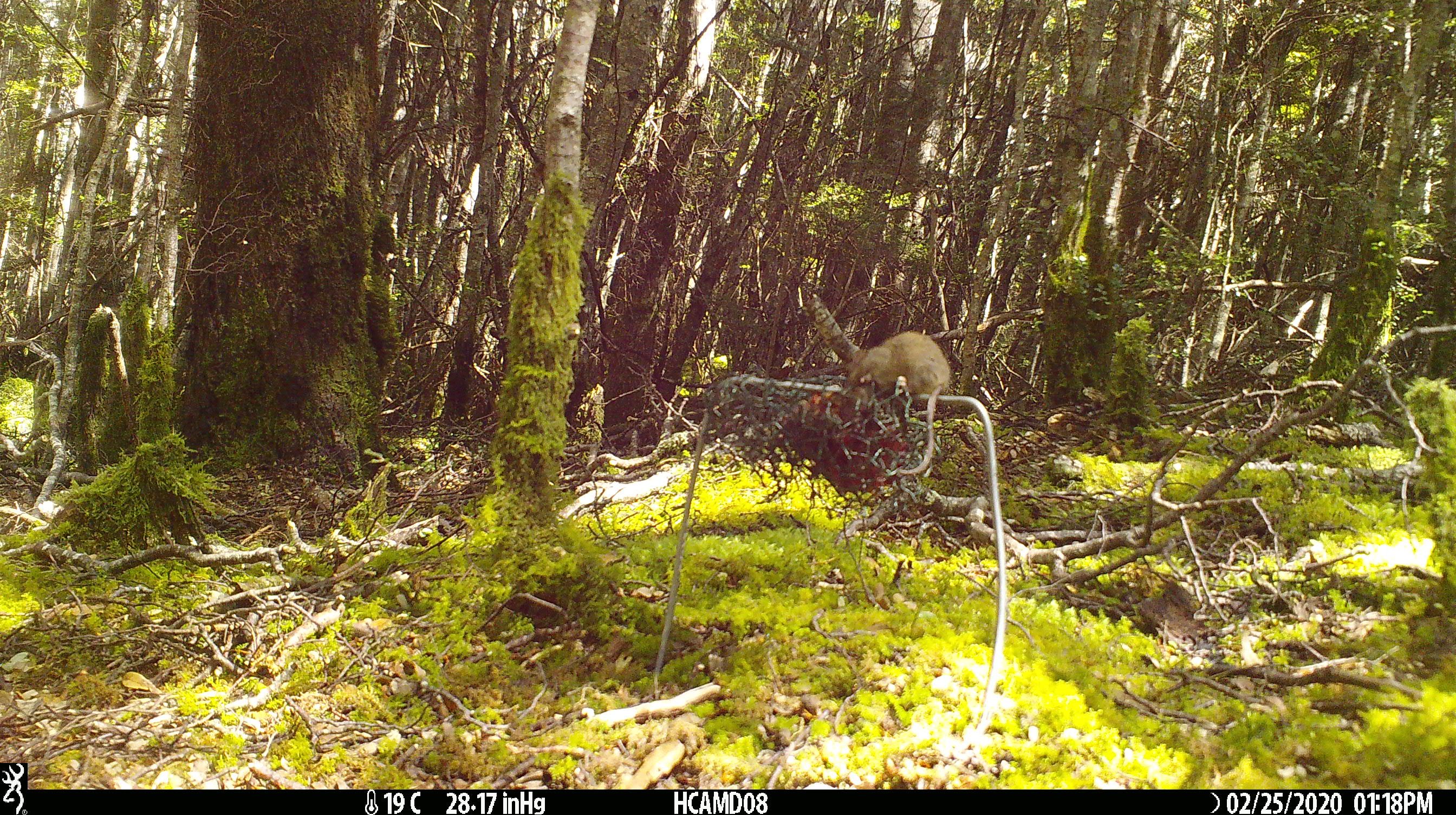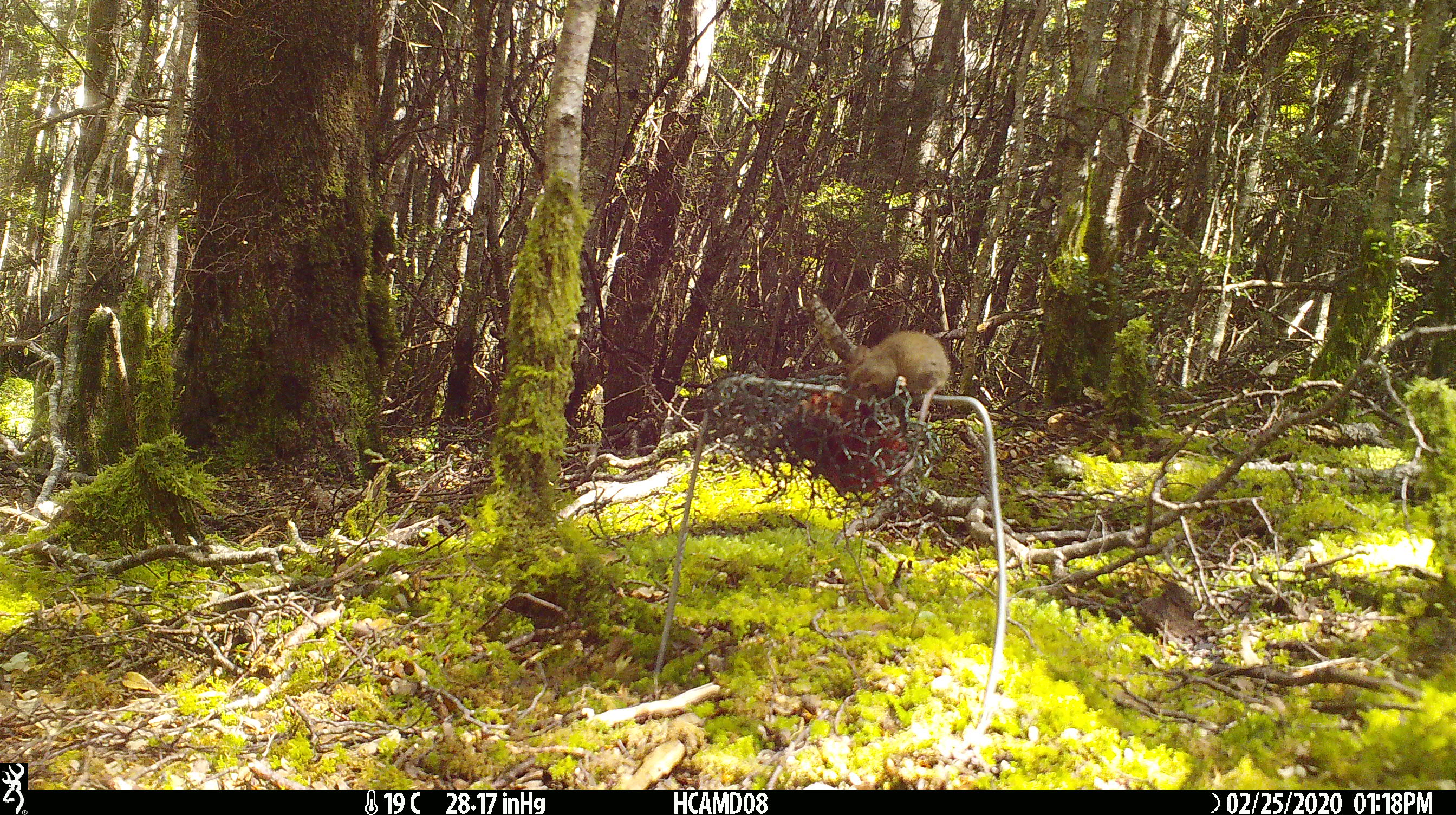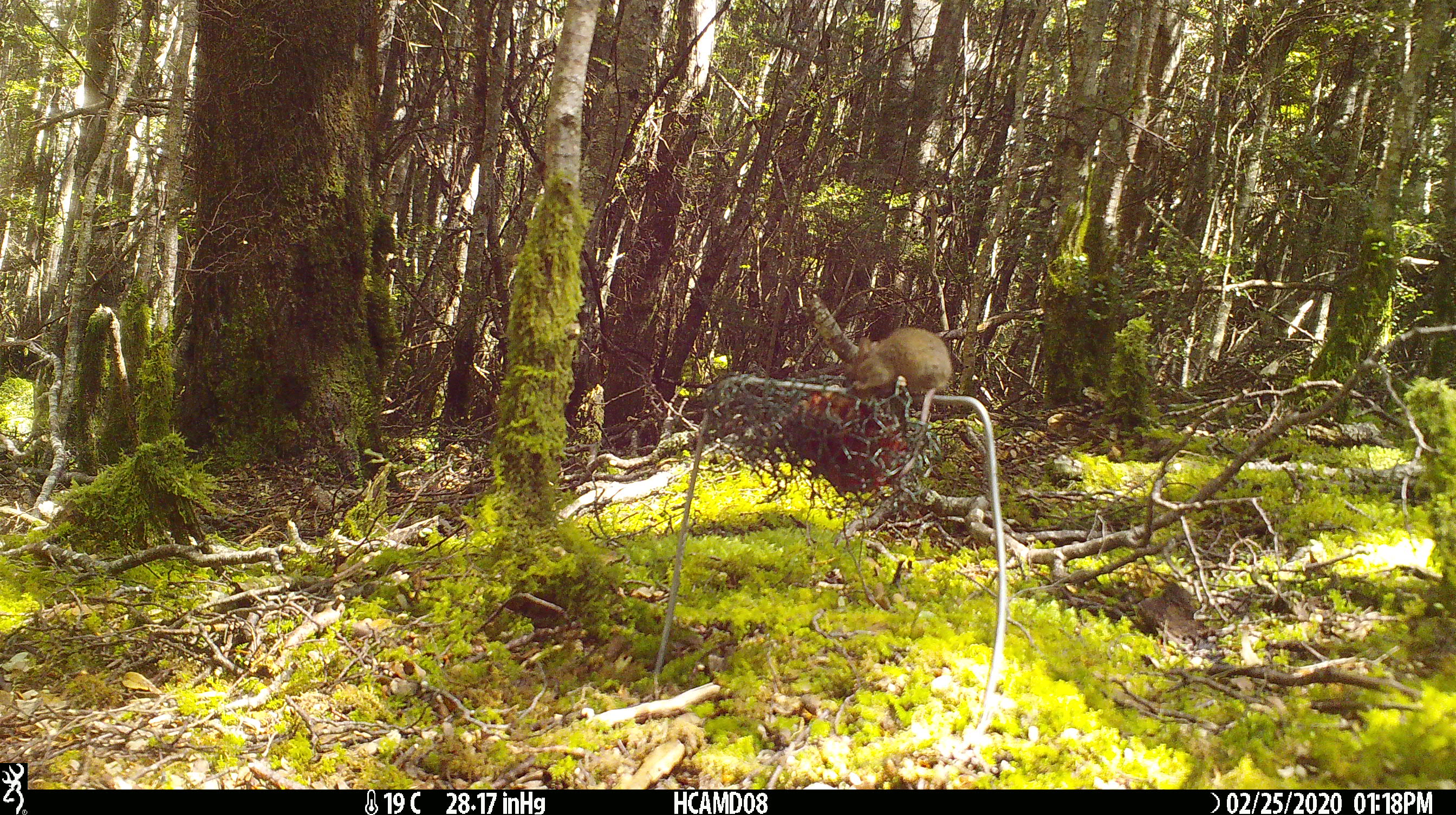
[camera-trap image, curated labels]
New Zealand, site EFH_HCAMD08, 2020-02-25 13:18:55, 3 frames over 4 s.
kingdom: Animalia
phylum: Chordata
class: Mammalia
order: Rodentia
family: Muridae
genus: Mus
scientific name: Mus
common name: mouse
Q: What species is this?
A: Mouse (Mus).